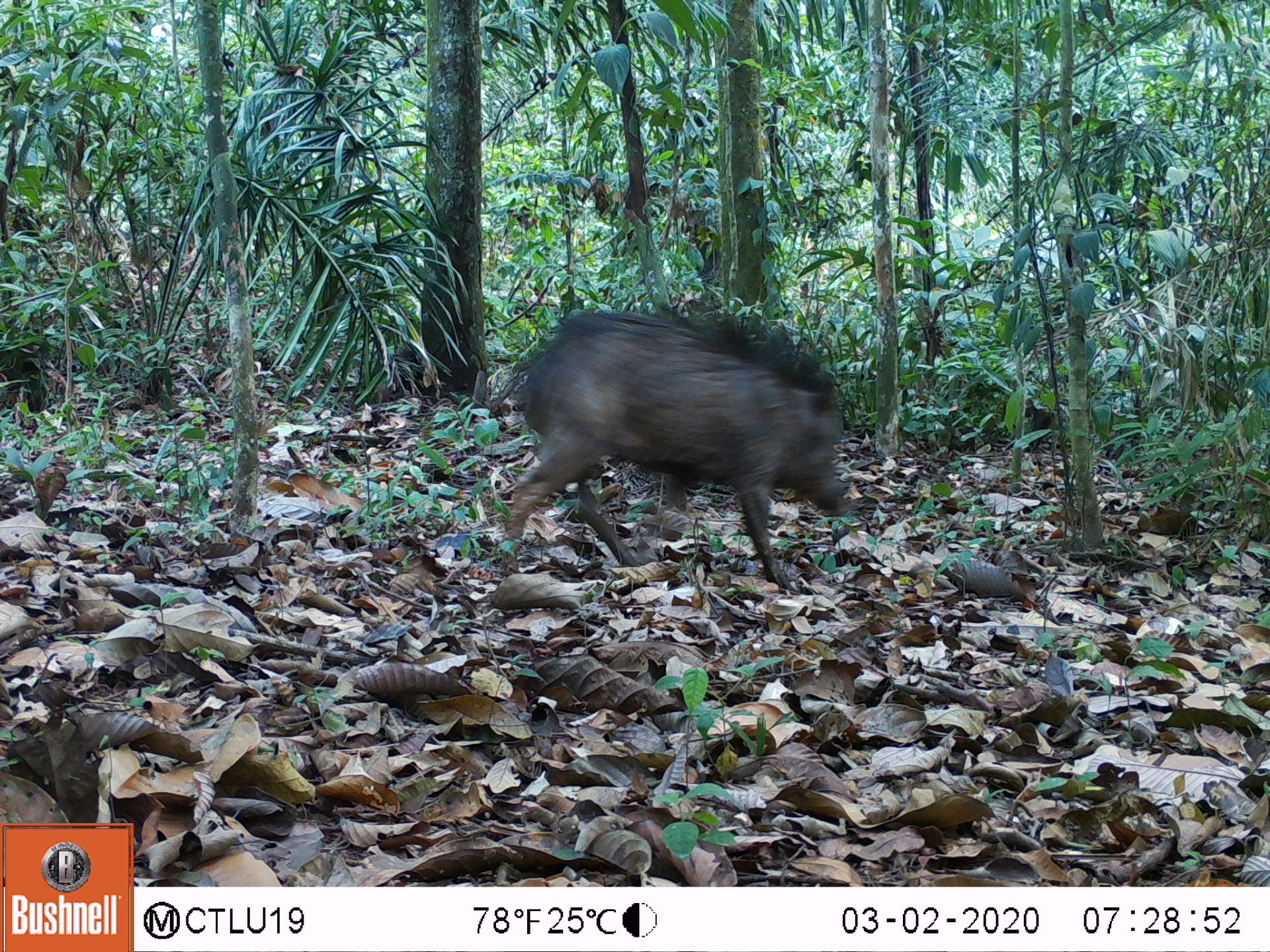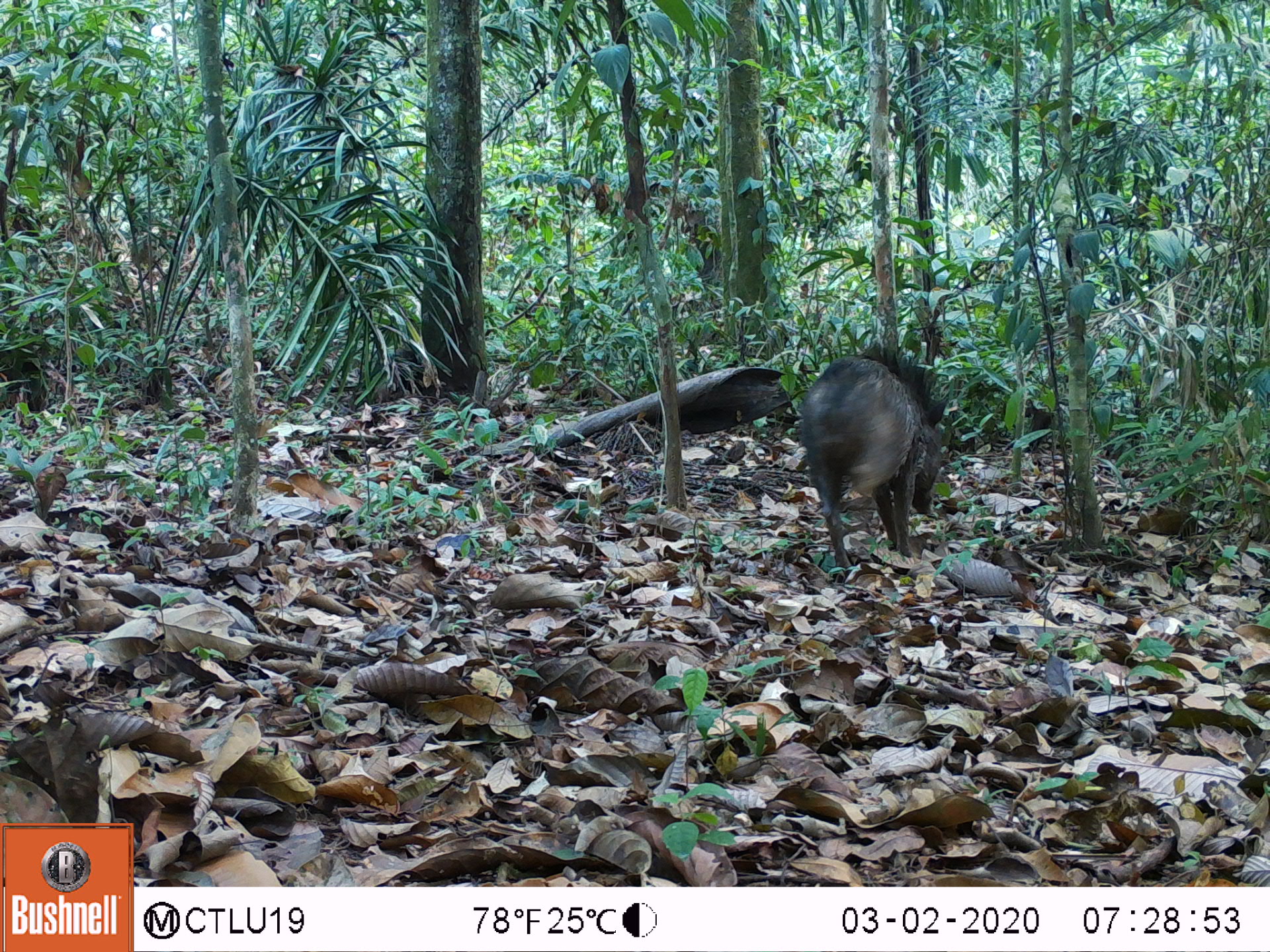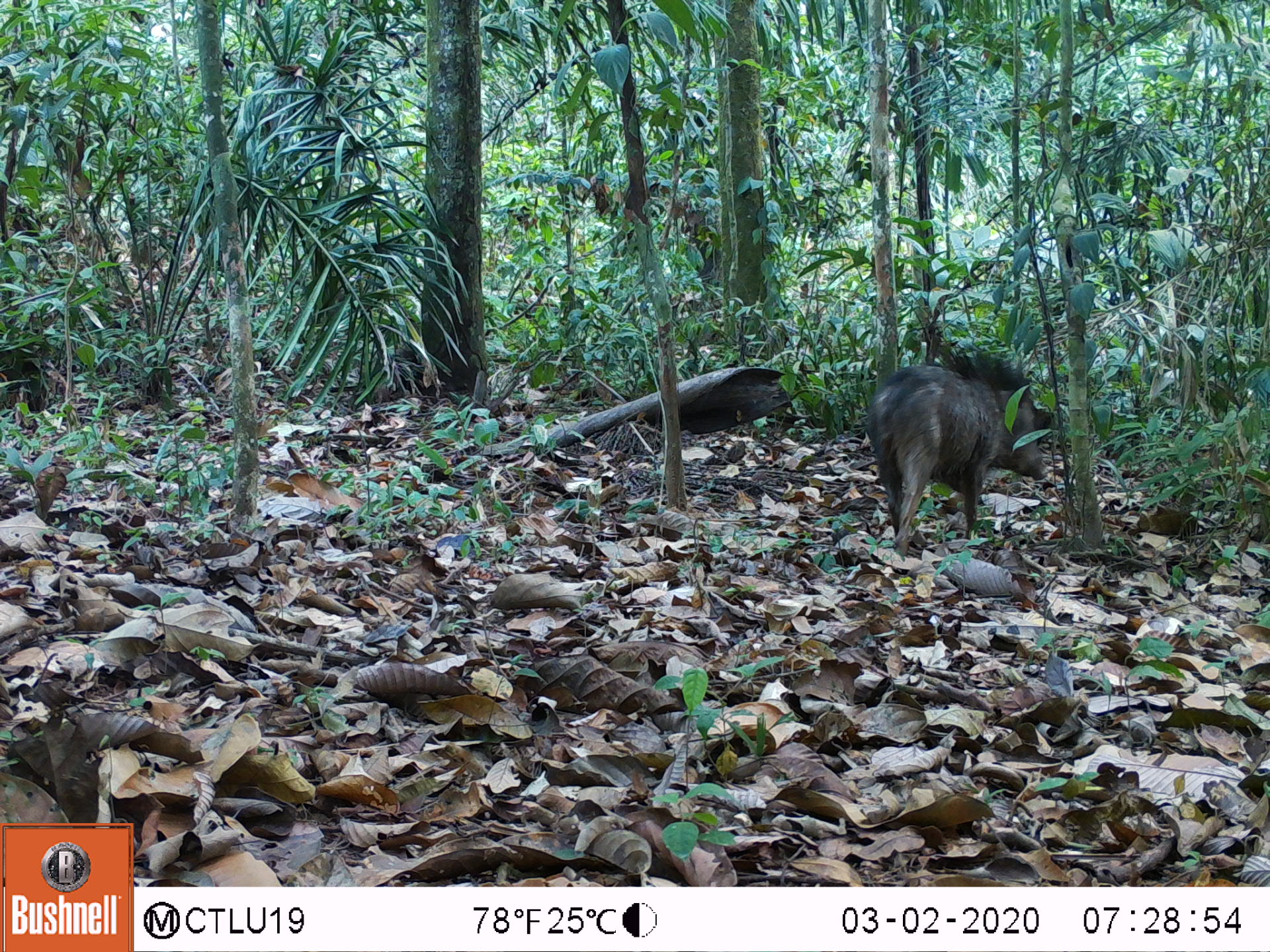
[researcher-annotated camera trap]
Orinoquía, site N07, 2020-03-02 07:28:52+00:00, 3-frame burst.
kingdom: Animalia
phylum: Chordata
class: Mammalia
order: Artiodactyla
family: Tayassuidae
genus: Pecari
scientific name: Pecari tajacu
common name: collared peccary